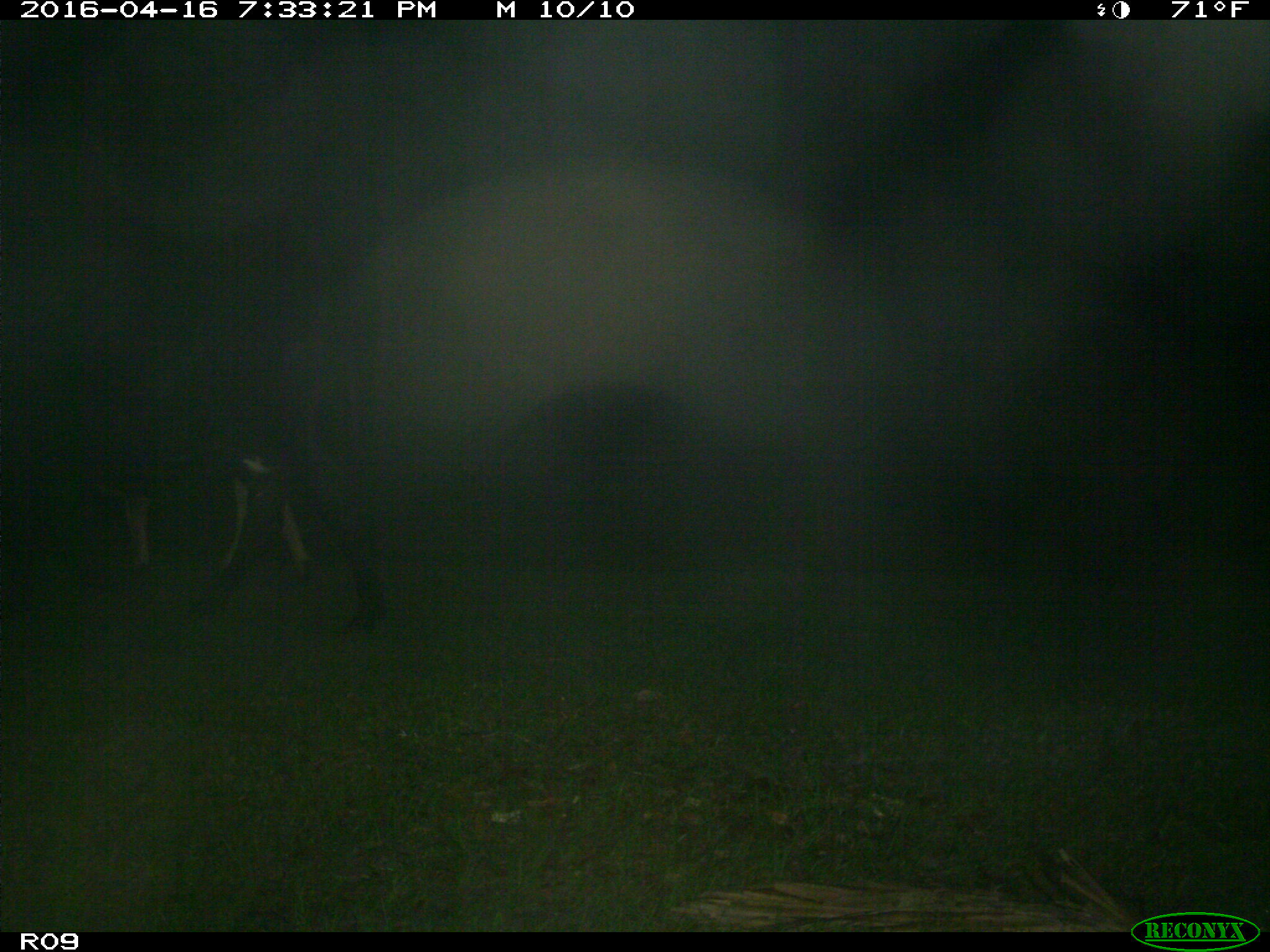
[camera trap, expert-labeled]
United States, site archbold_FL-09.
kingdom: Animalia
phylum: Chordata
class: Mammalia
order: Artiodactyla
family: Bovidae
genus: Bos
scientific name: Bos taurus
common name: domestic cow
Bos taurus (domestic cow).